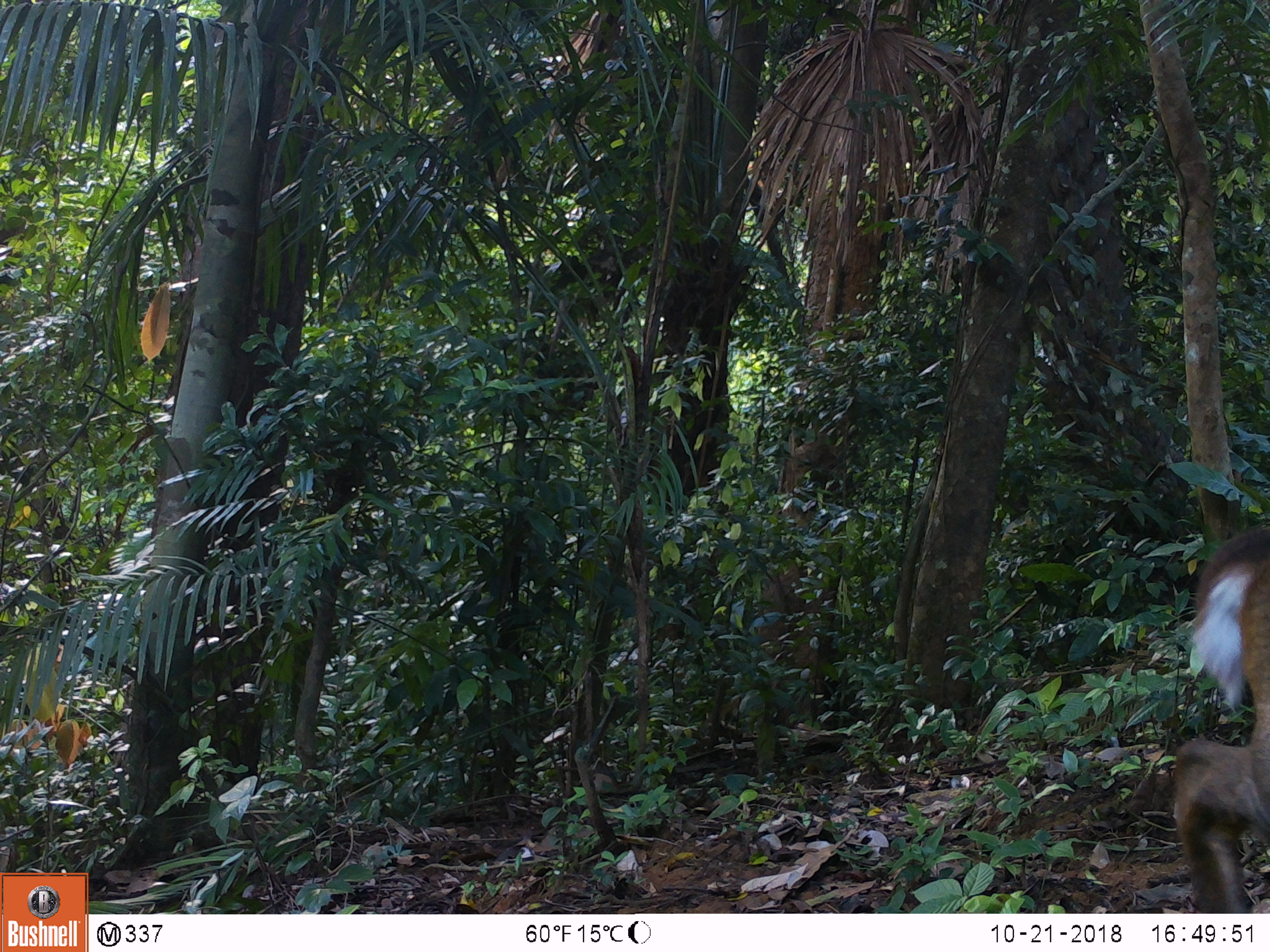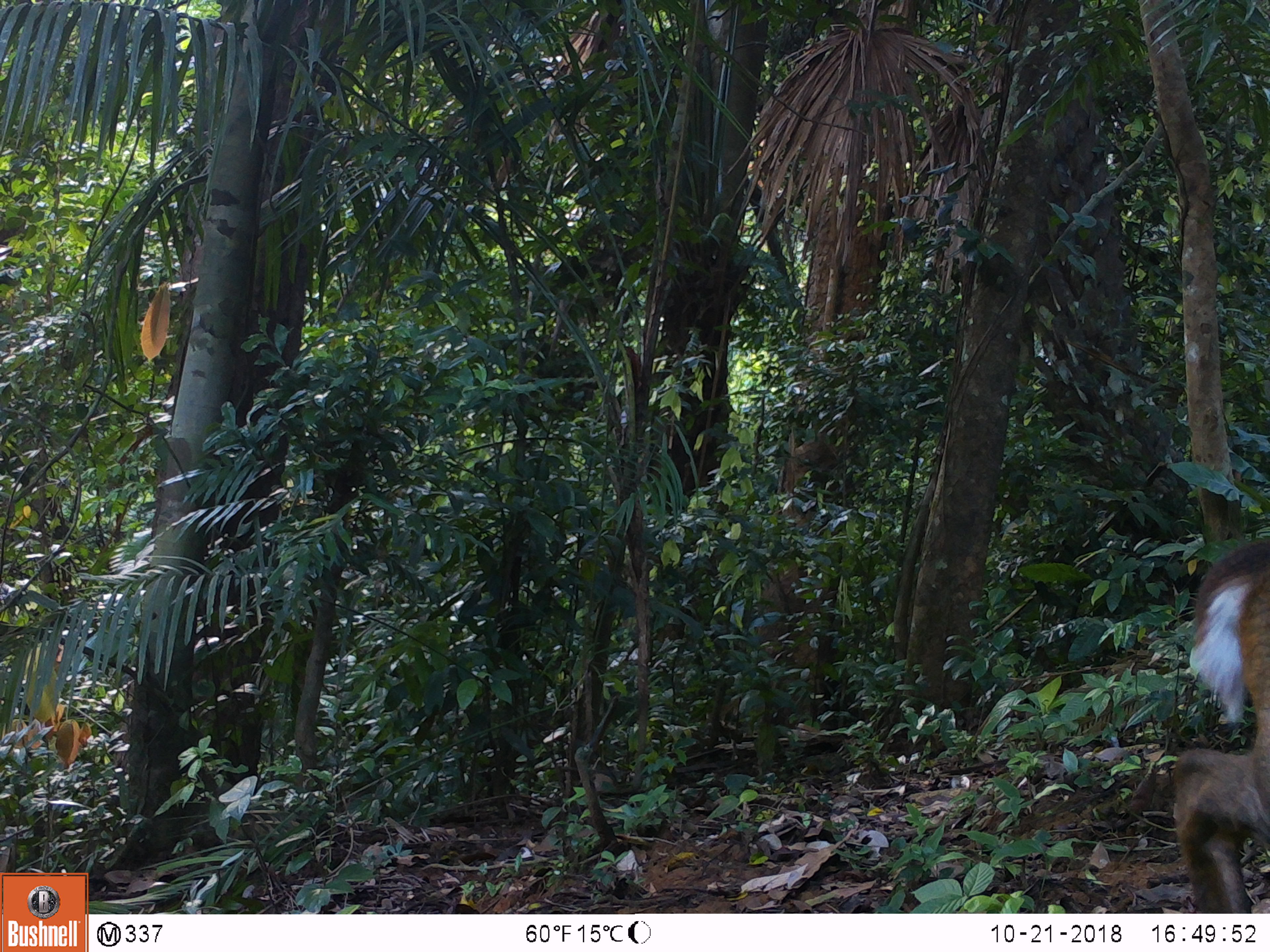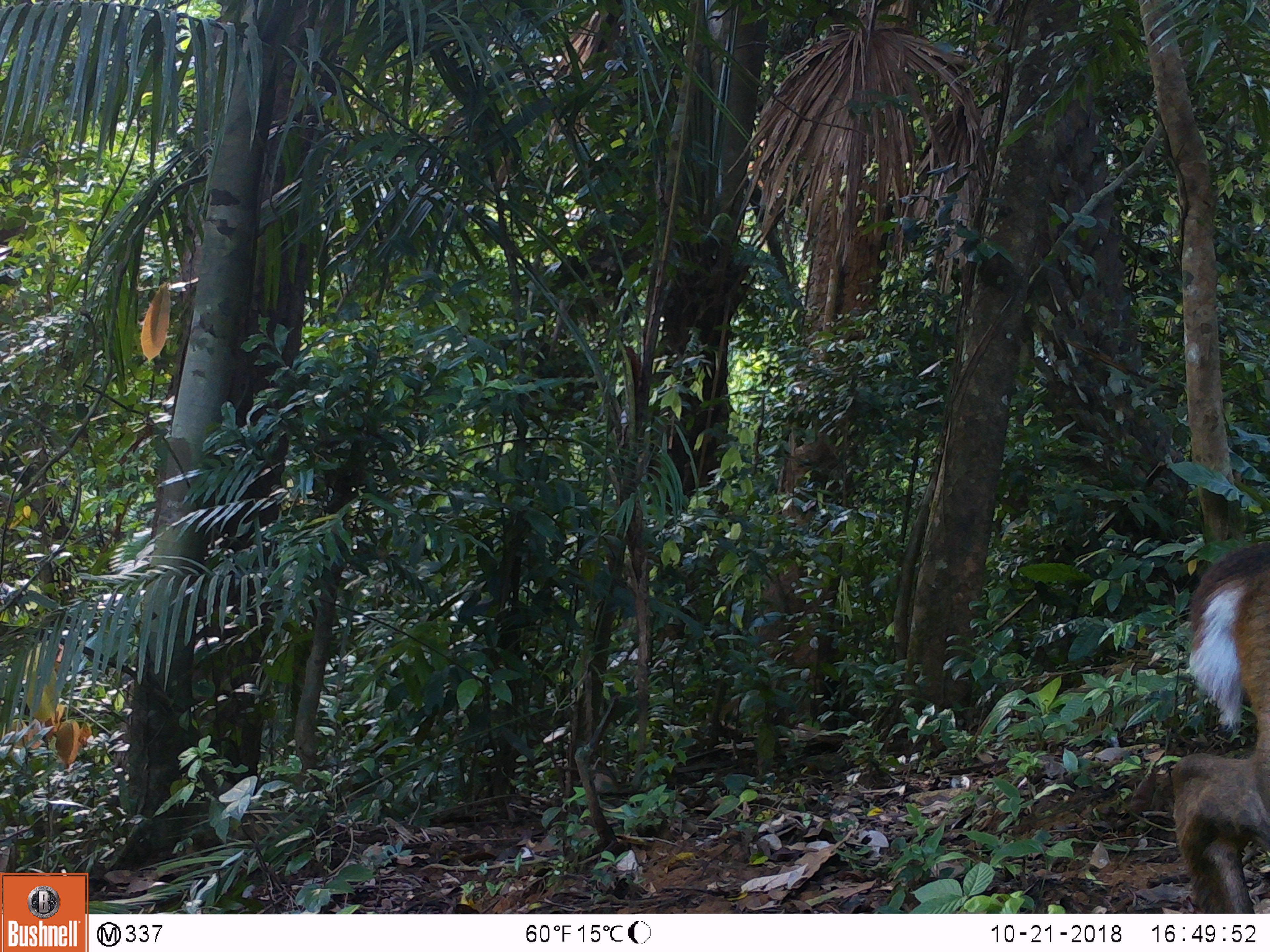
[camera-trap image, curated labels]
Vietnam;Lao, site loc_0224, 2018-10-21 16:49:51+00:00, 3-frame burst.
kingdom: Animalia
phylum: Chordata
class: Mammalia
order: Artiodactyla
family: Cervidae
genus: Muntiacus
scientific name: Muntiacus vuquangensis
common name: large-antlered muntjac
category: large antlered muntjac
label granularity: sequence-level